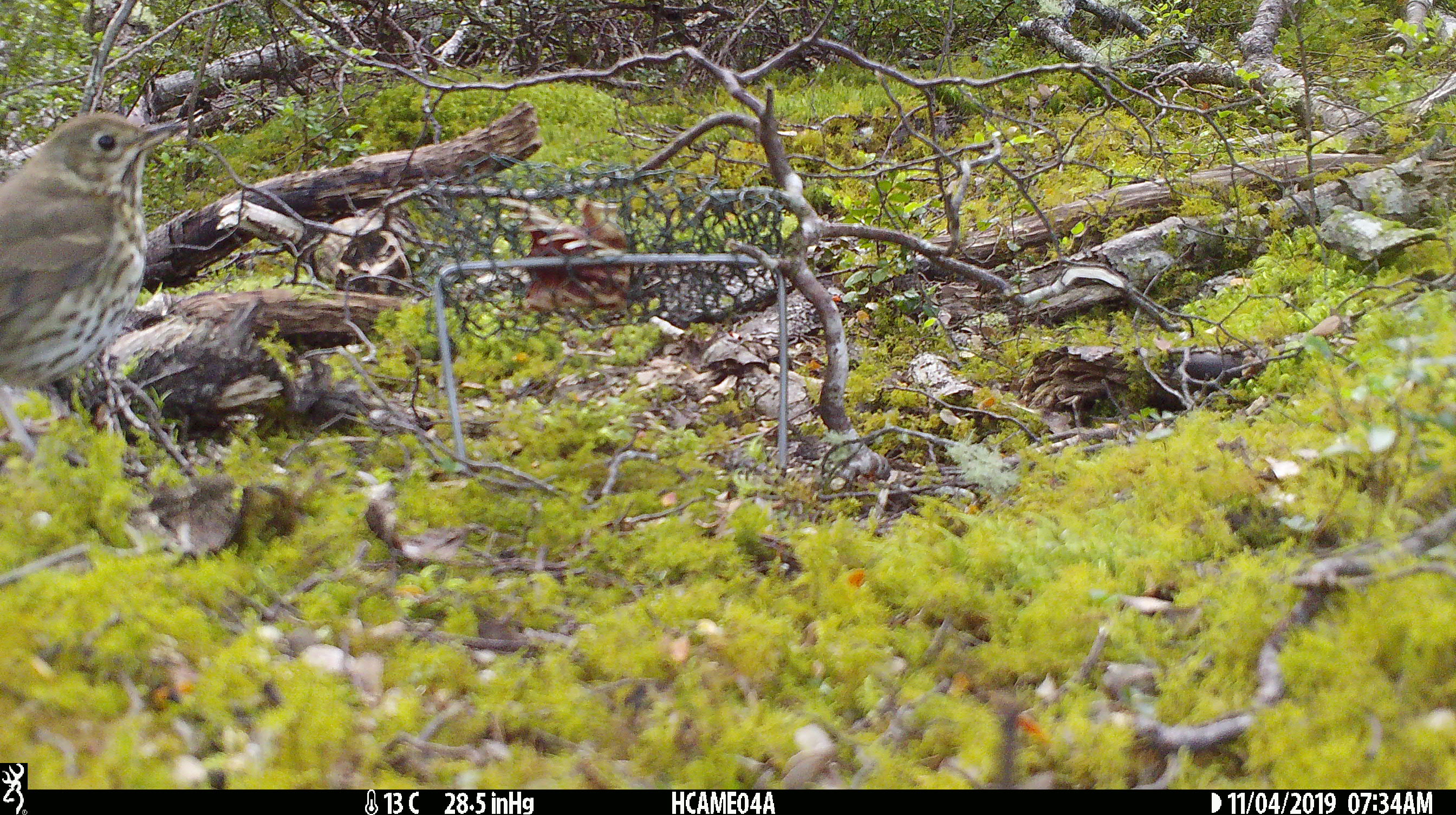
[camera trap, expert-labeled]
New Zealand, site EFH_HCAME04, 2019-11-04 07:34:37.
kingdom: Animalia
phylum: Chordata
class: Aves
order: Passeriformes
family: Turdidae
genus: Turdus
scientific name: Turdus philomelos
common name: song thrush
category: thrush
Thrush (song thrush) (Turdus philomelos).